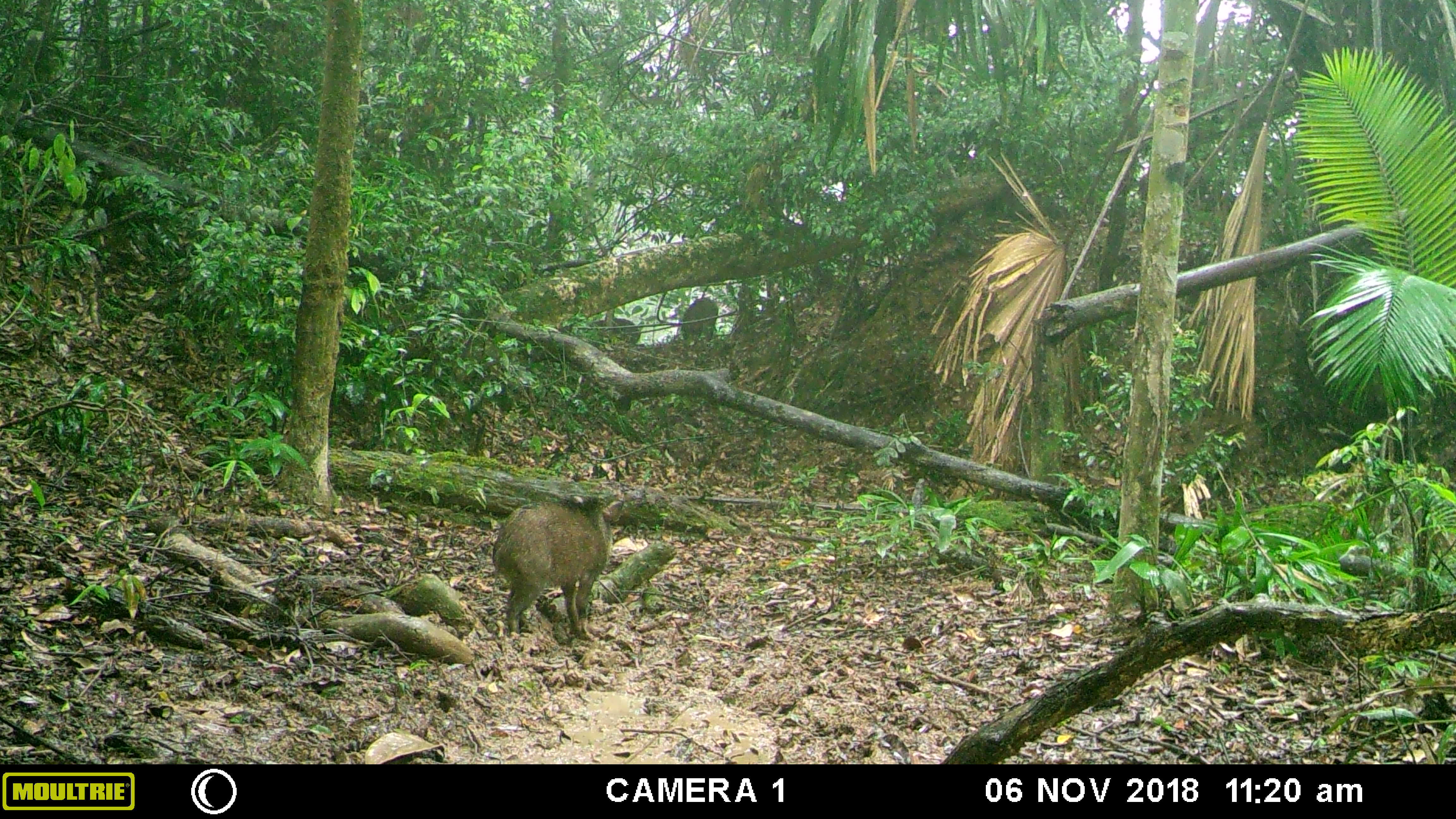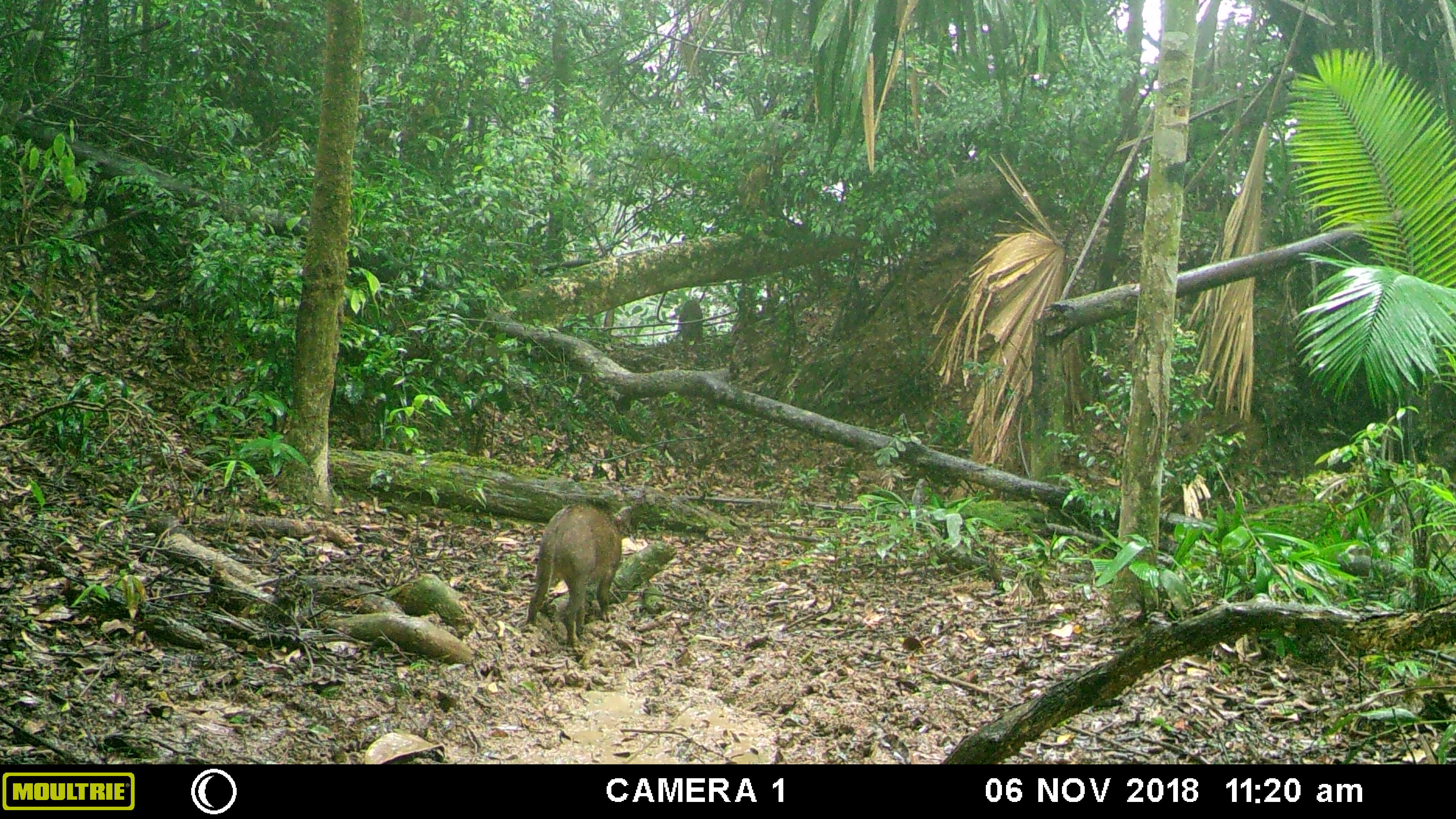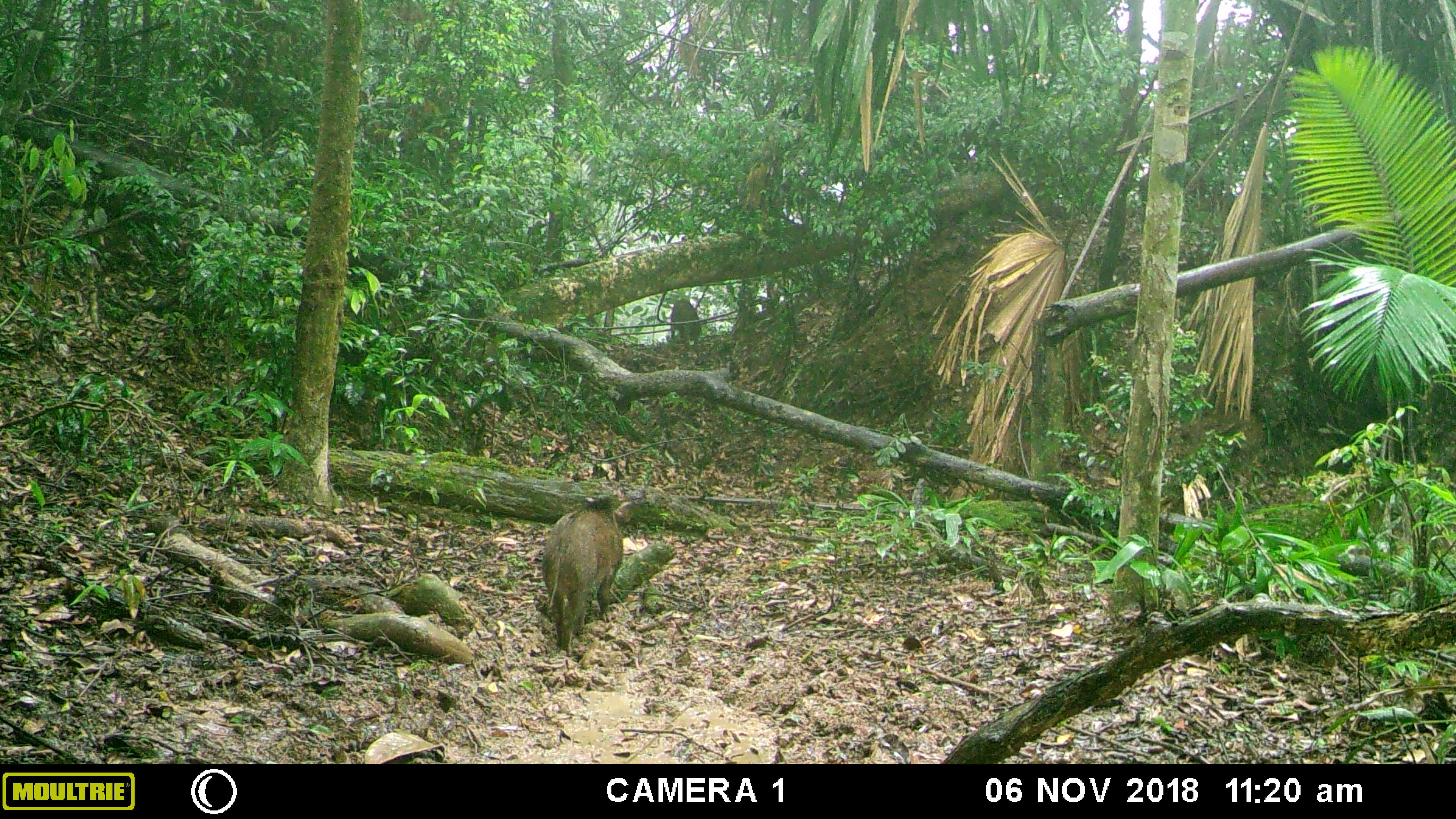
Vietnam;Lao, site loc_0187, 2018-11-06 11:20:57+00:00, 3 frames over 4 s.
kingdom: Animalia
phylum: Chordata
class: Mammalia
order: Artiodactyla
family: Suidae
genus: Sus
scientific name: Sus scrofa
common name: eurasian wild pig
Eurasian wild pig (Sus scrofa). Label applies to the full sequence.